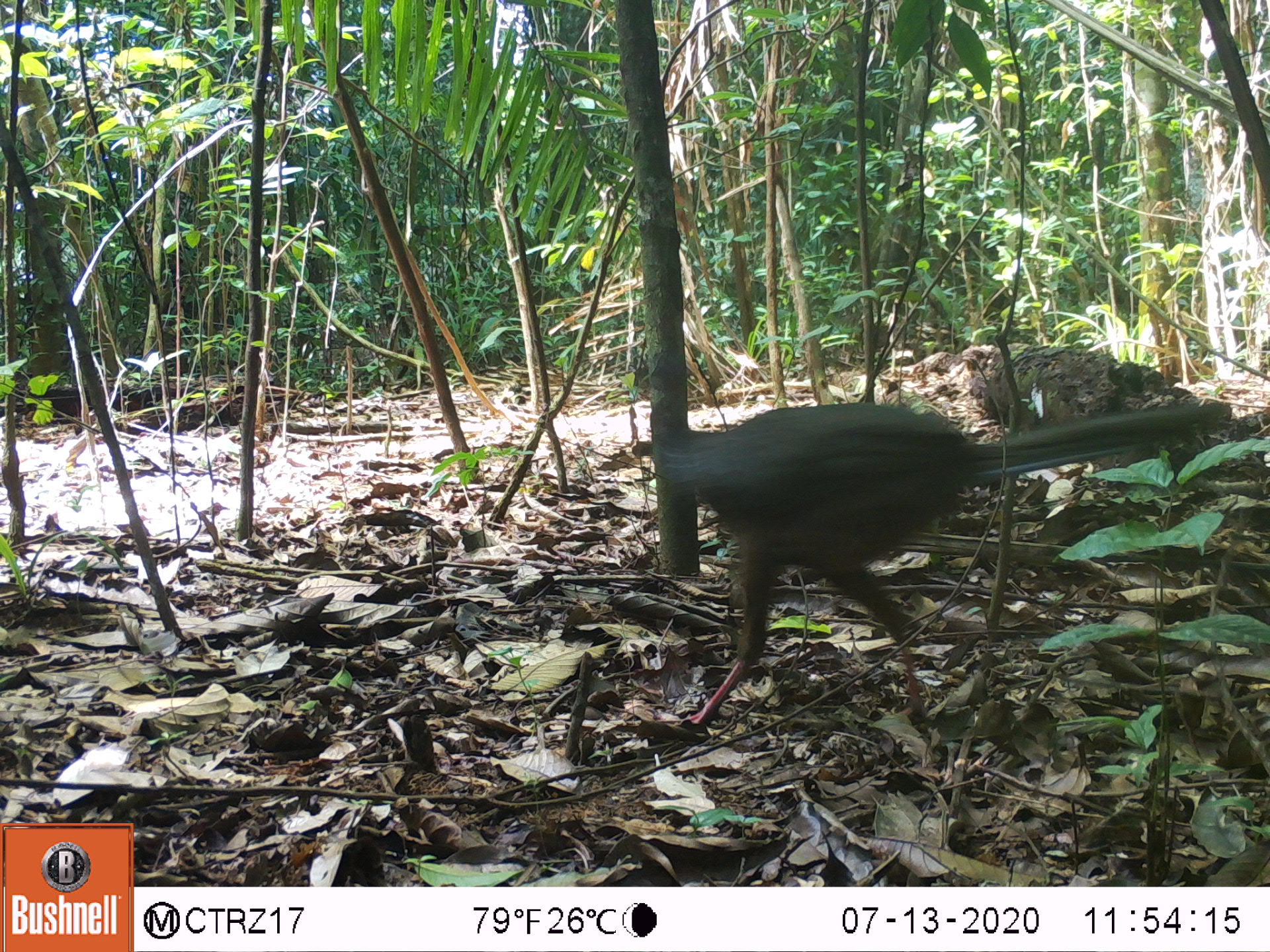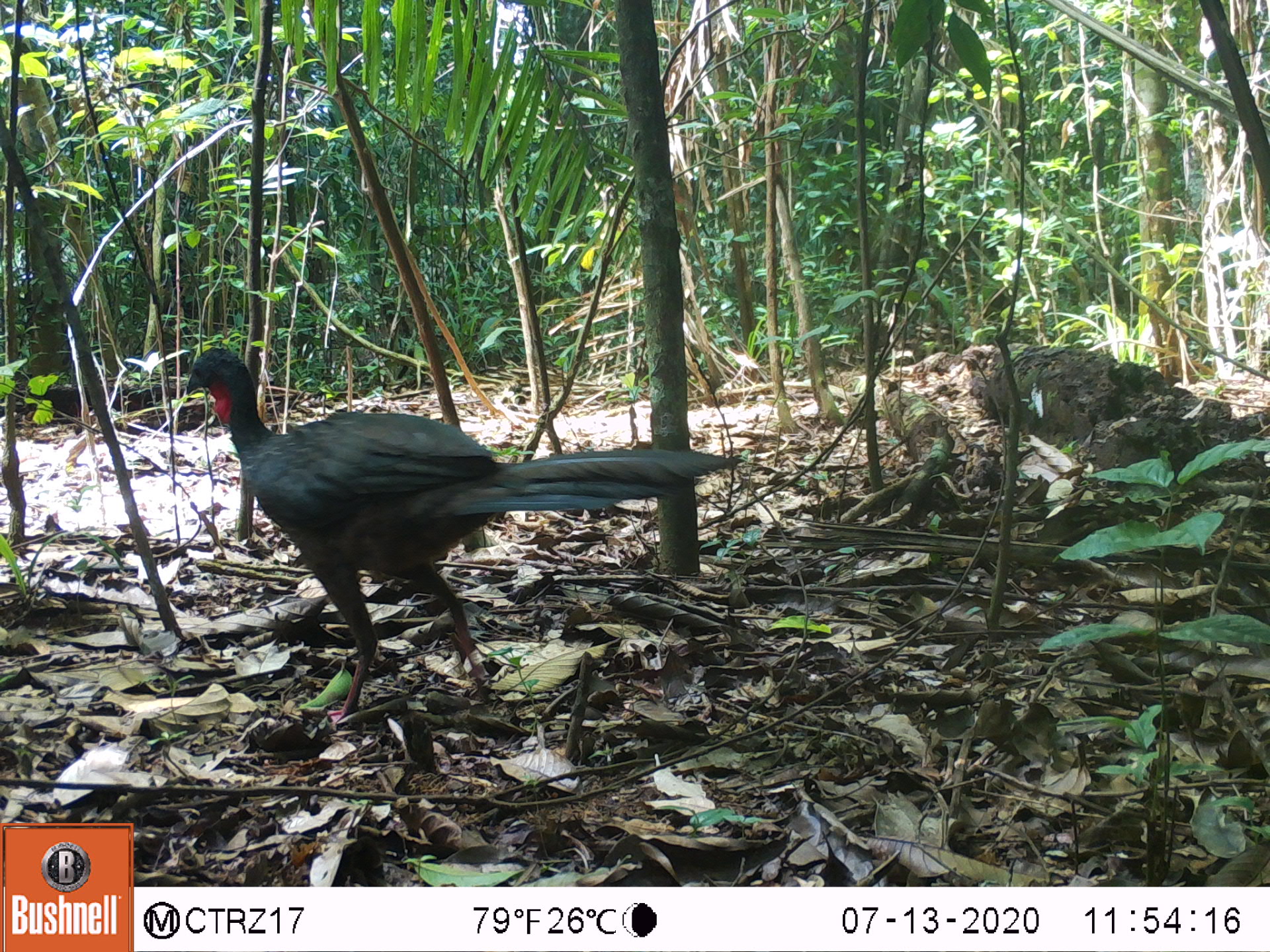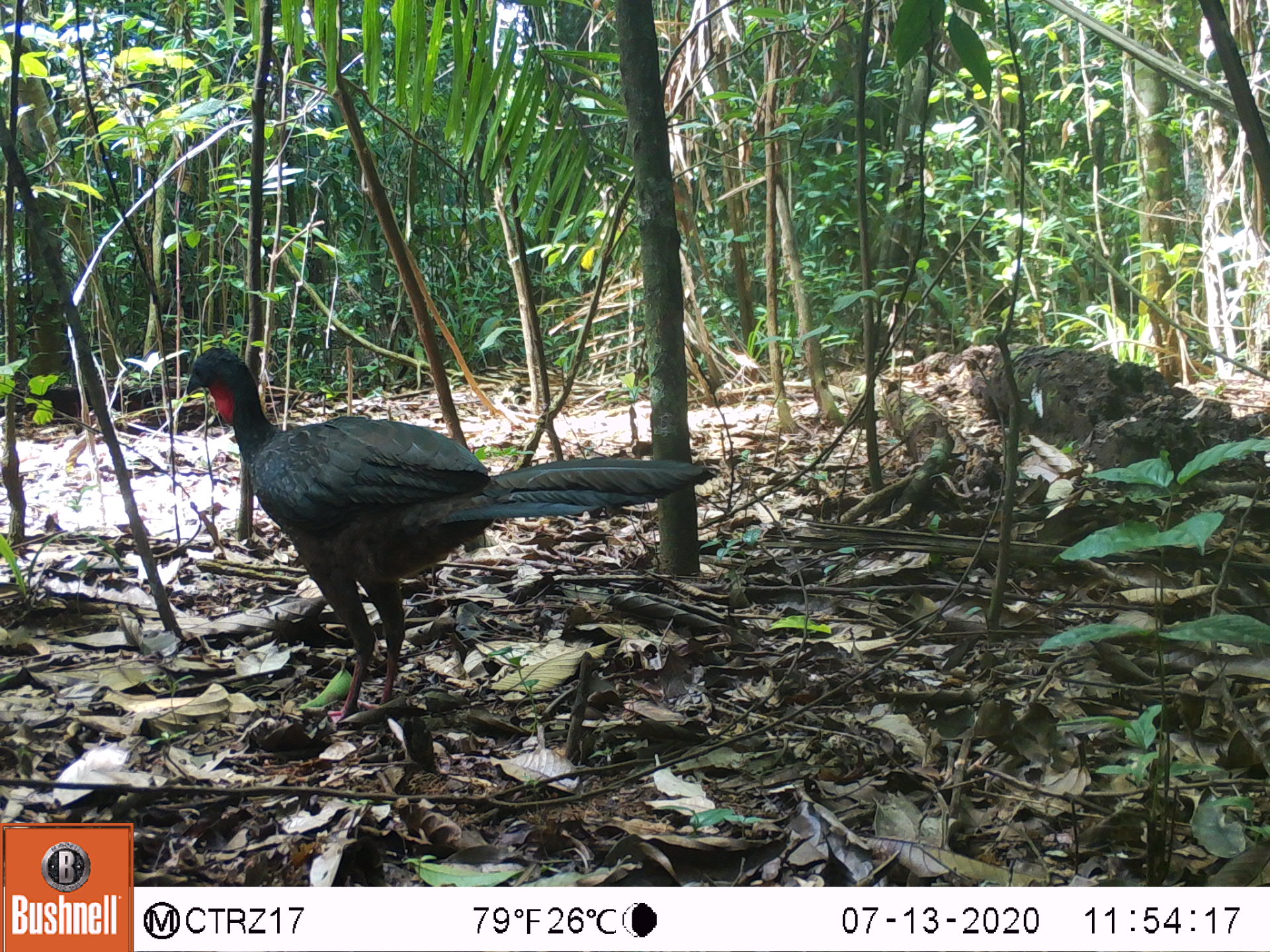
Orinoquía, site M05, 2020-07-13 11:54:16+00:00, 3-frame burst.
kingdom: Animalia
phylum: Chordata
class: Aves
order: Galliformes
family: Cracidae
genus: Penelope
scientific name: Penelope jacquacu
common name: spix's guan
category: spixs guan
Spixs guan (spix's guan) (Penelope jacquacu).